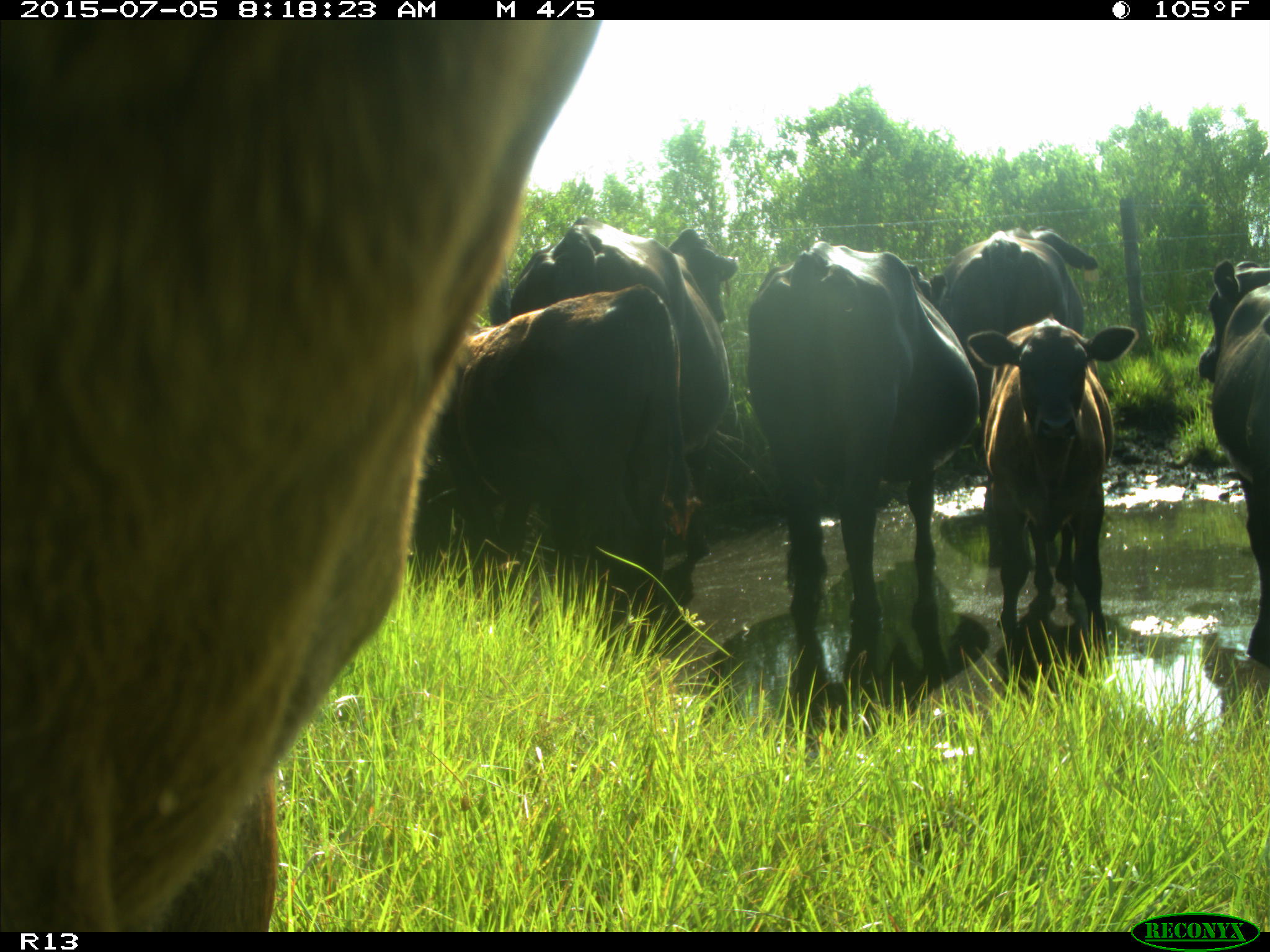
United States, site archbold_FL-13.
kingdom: Animalia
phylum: Chordata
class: Mammalia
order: Artiodactyla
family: Bovidae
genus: Bos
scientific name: Bos taurus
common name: domestic cow